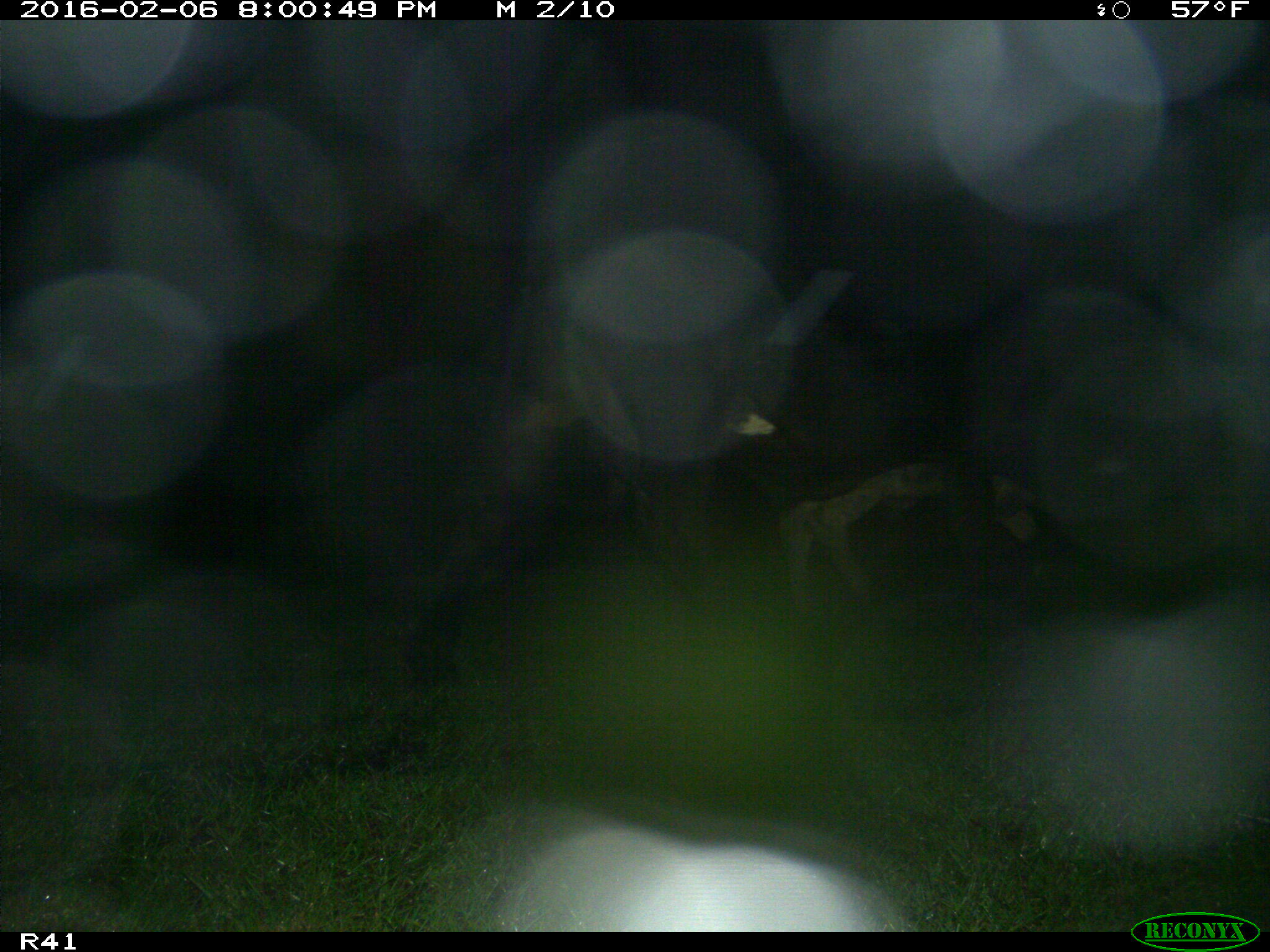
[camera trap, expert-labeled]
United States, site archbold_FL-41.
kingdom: Animalia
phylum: Chordata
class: Mammalia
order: Artiodactyla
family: Bovidae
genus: Bos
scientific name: Bos taurus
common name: domestic cow